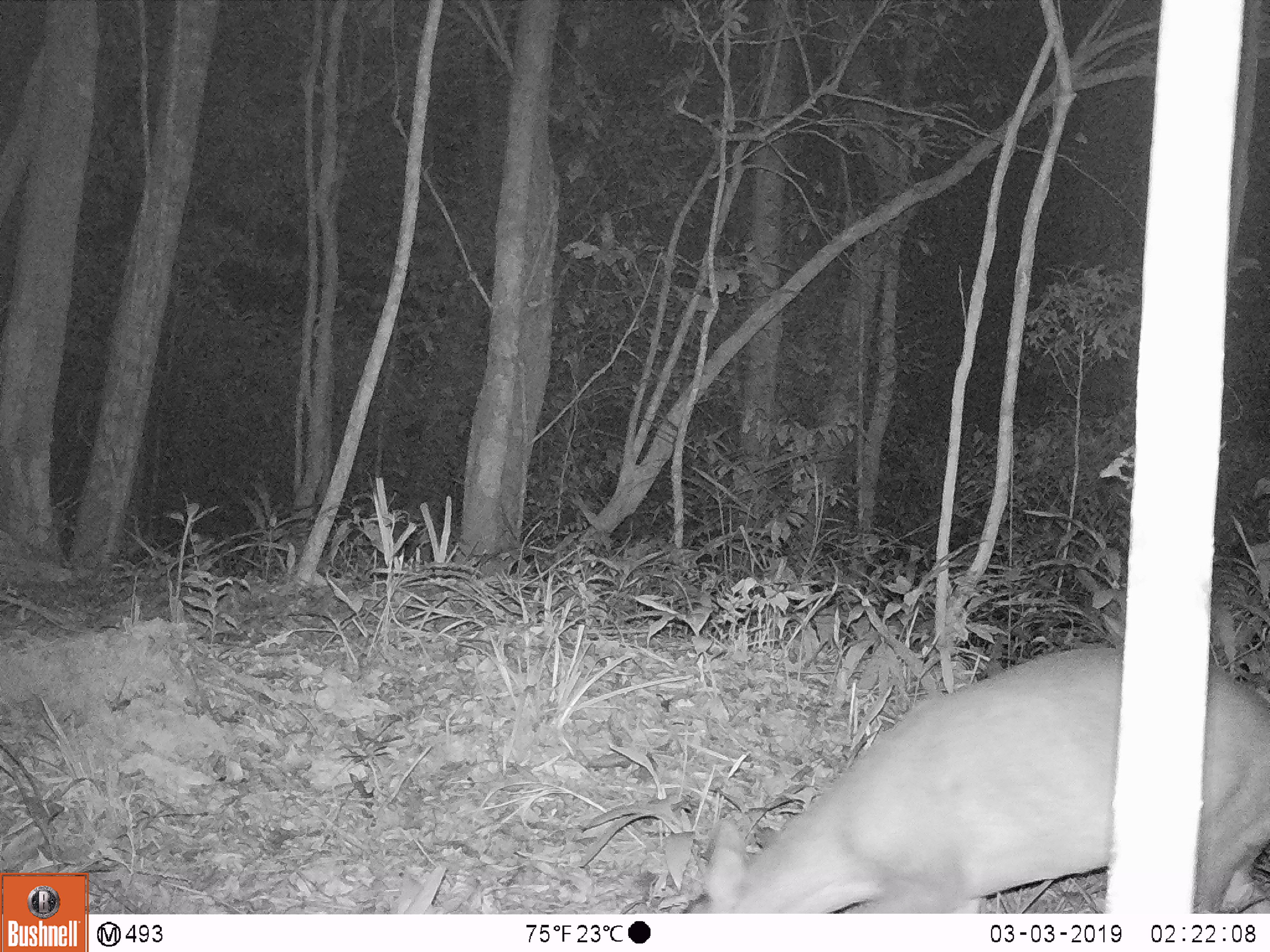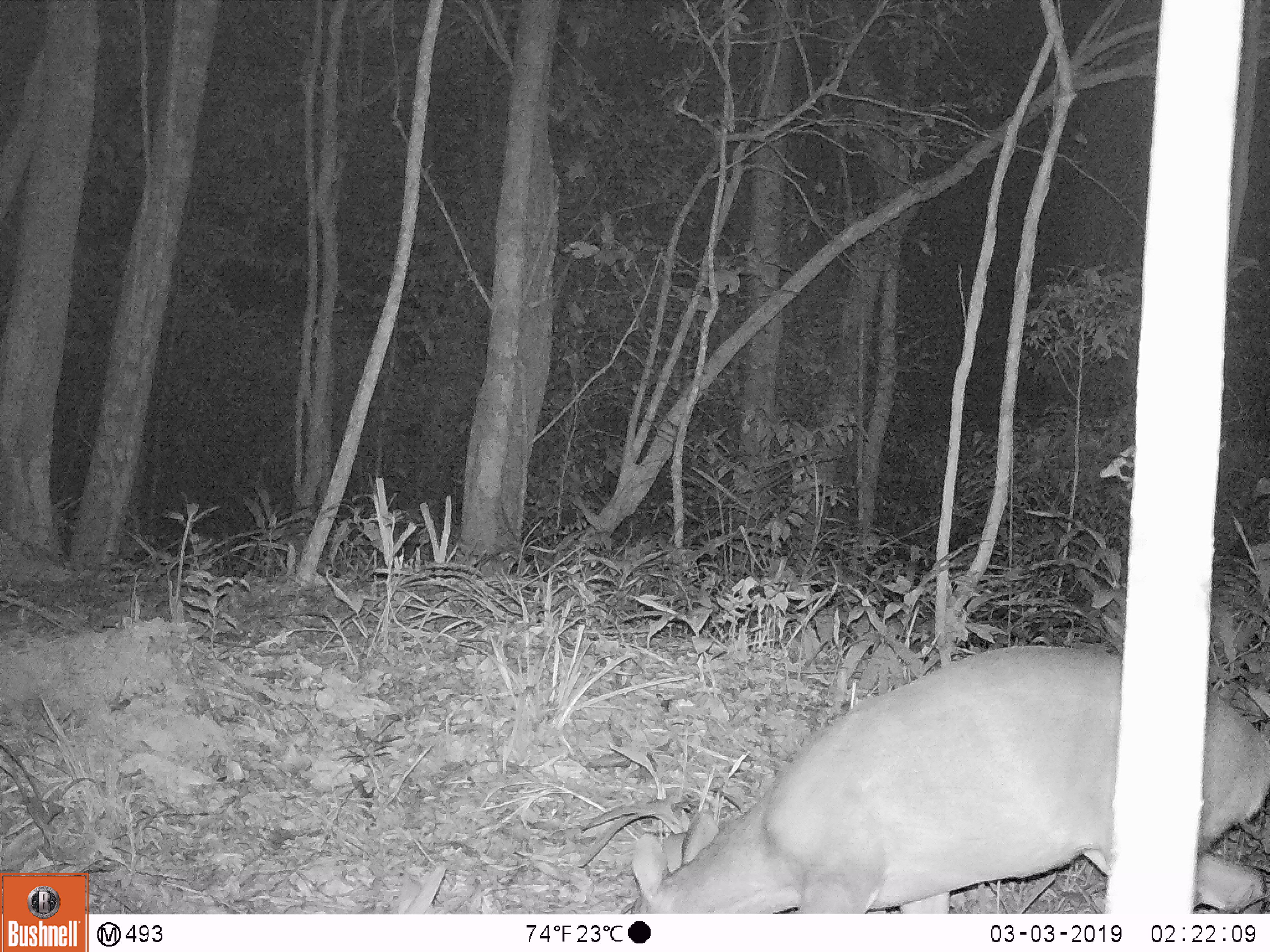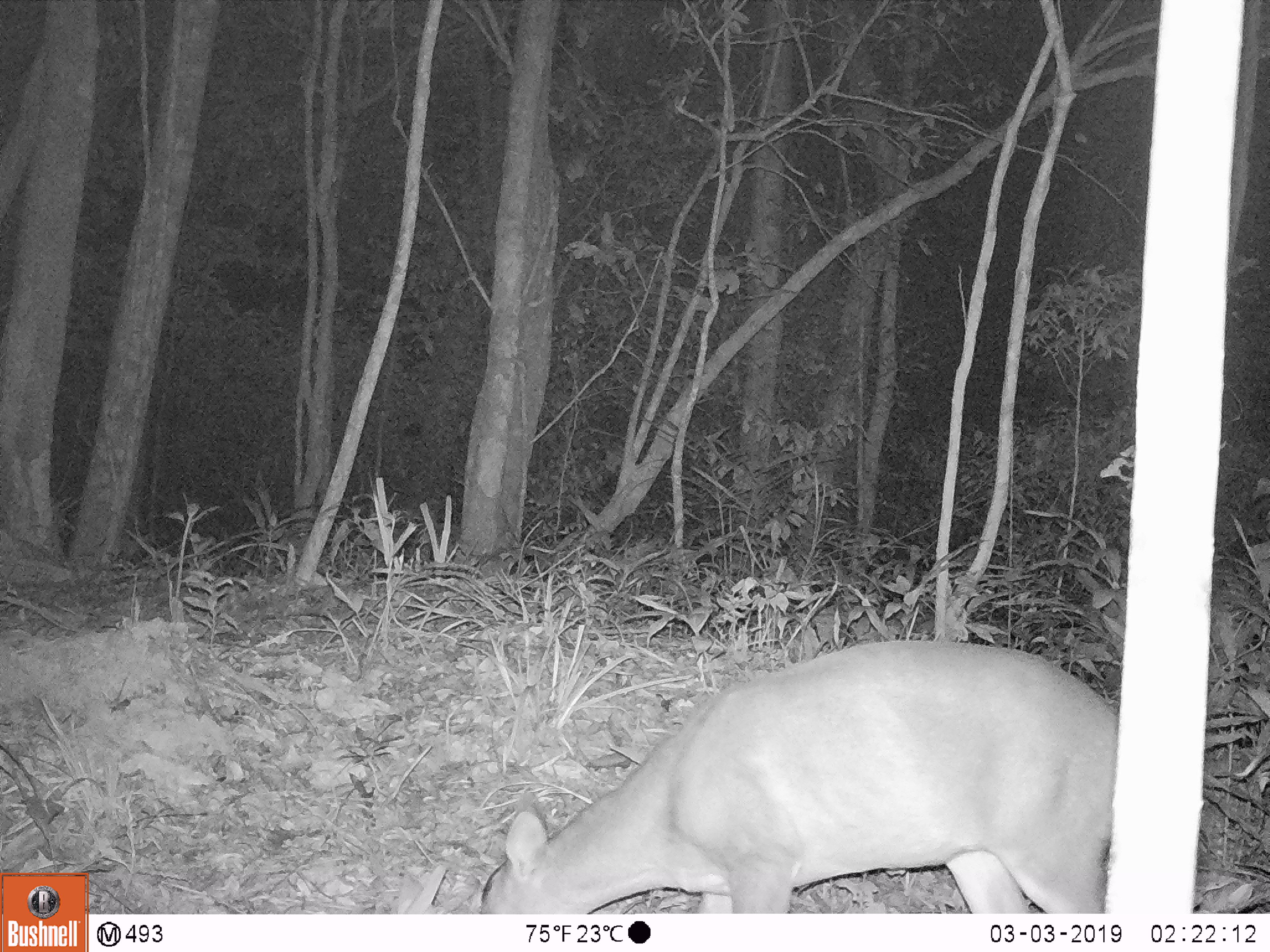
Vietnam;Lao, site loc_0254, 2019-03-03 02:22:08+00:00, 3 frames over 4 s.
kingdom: Animalia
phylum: Chordata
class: Mammalia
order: Artiodactyla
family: Cervidae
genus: Muntiacus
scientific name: Muntiacus vuquangensis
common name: large-antlered muntjac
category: large antlered muntjac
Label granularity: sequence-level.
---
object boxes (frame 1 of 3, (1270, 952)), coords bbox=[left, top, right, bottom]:
large antlered muntjac: bbox=[687, 643, 1270, 913]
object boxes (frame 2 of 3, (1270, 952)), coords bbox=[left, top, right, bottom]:
large antlered muntjac: bbox=[627, 642, 1270, 913]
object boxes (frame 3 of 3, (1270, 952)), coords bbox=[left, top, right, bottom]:
large antlered muntjac: bbox=[481, 635, 1116, 913]